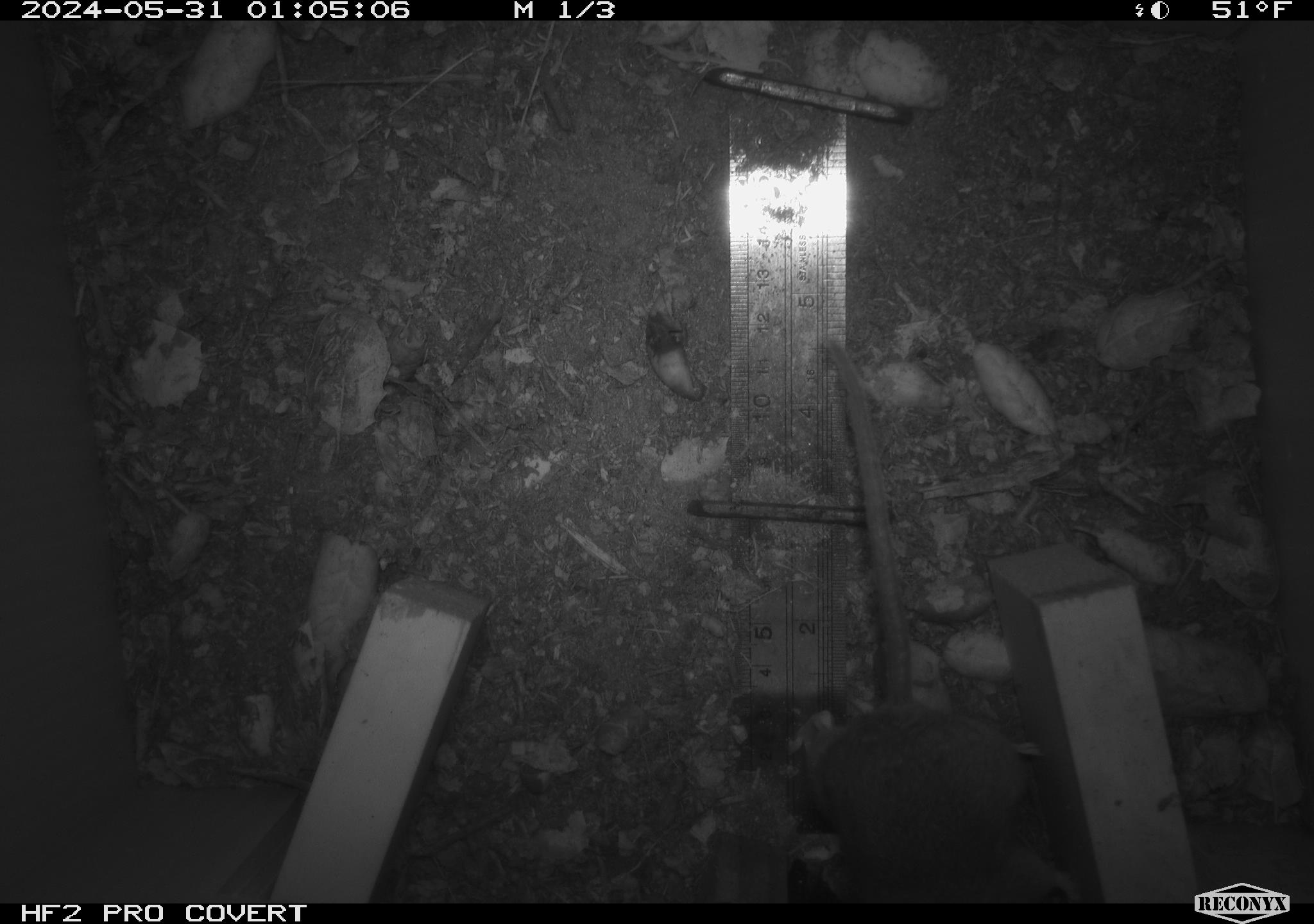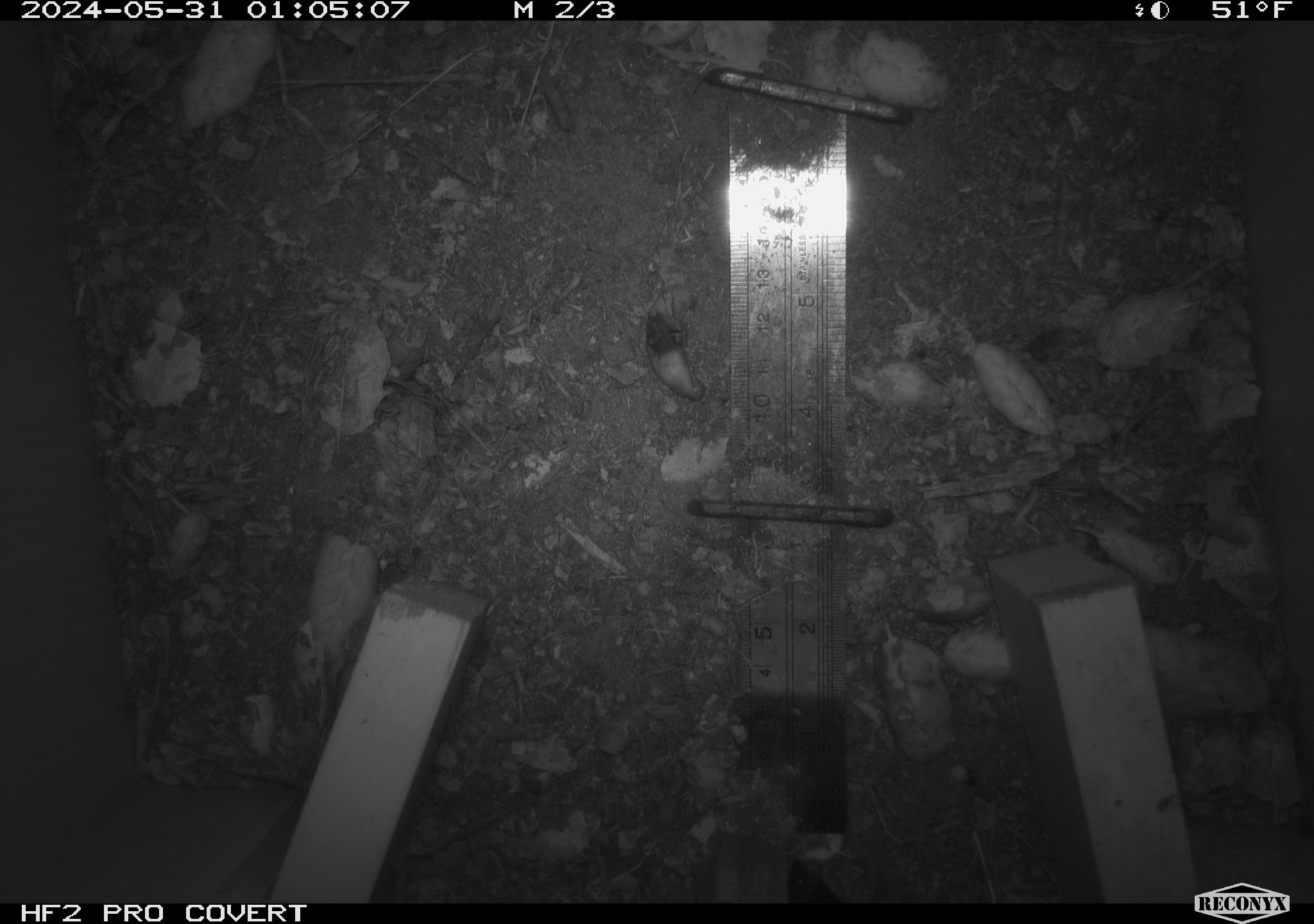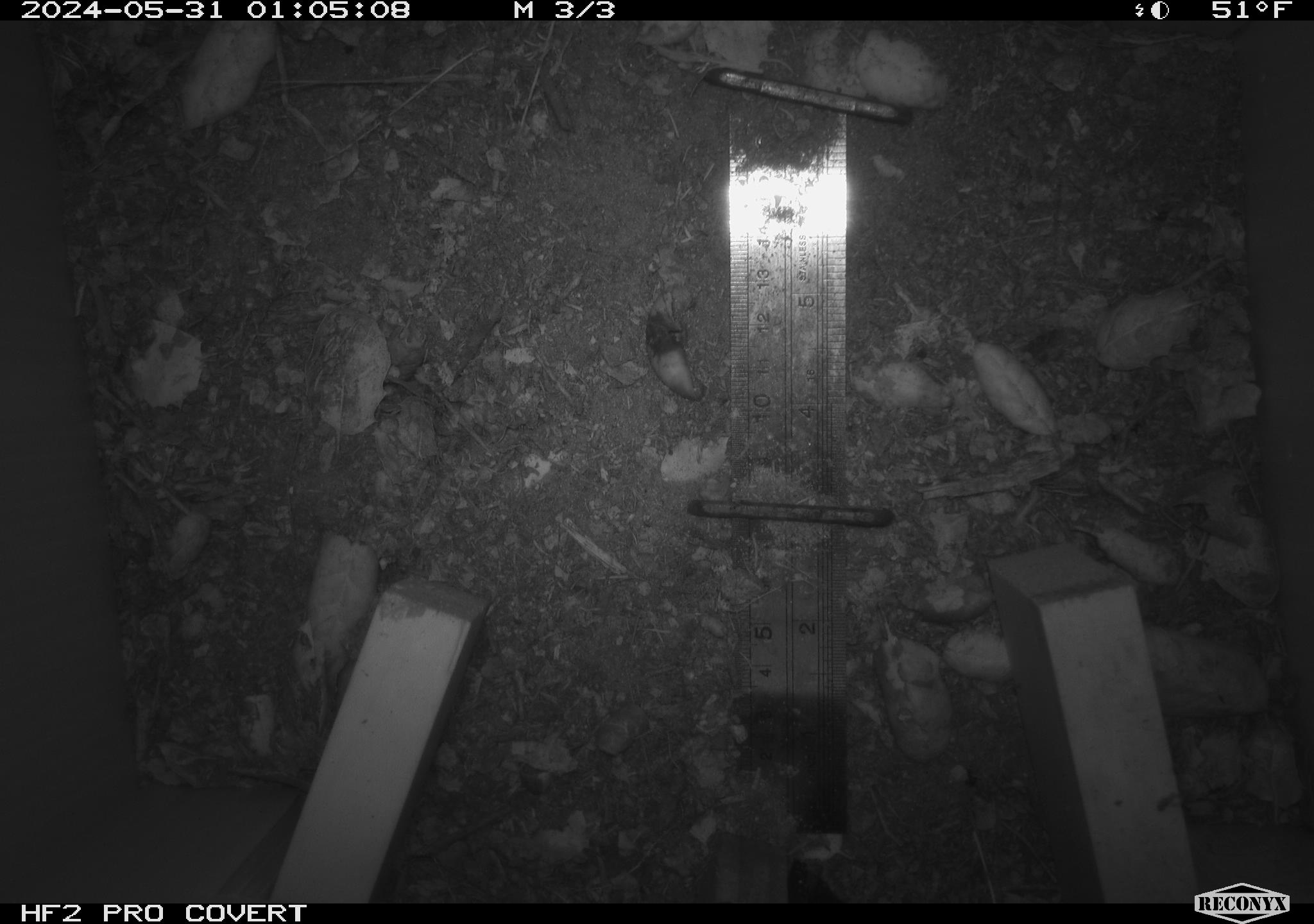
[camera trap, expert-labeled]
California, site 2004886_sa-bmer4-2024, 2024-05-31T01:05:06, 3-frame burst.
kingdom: Animalia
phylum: Chordata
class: Mammalia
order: Rodentia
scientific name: Rodentia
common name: mouse species